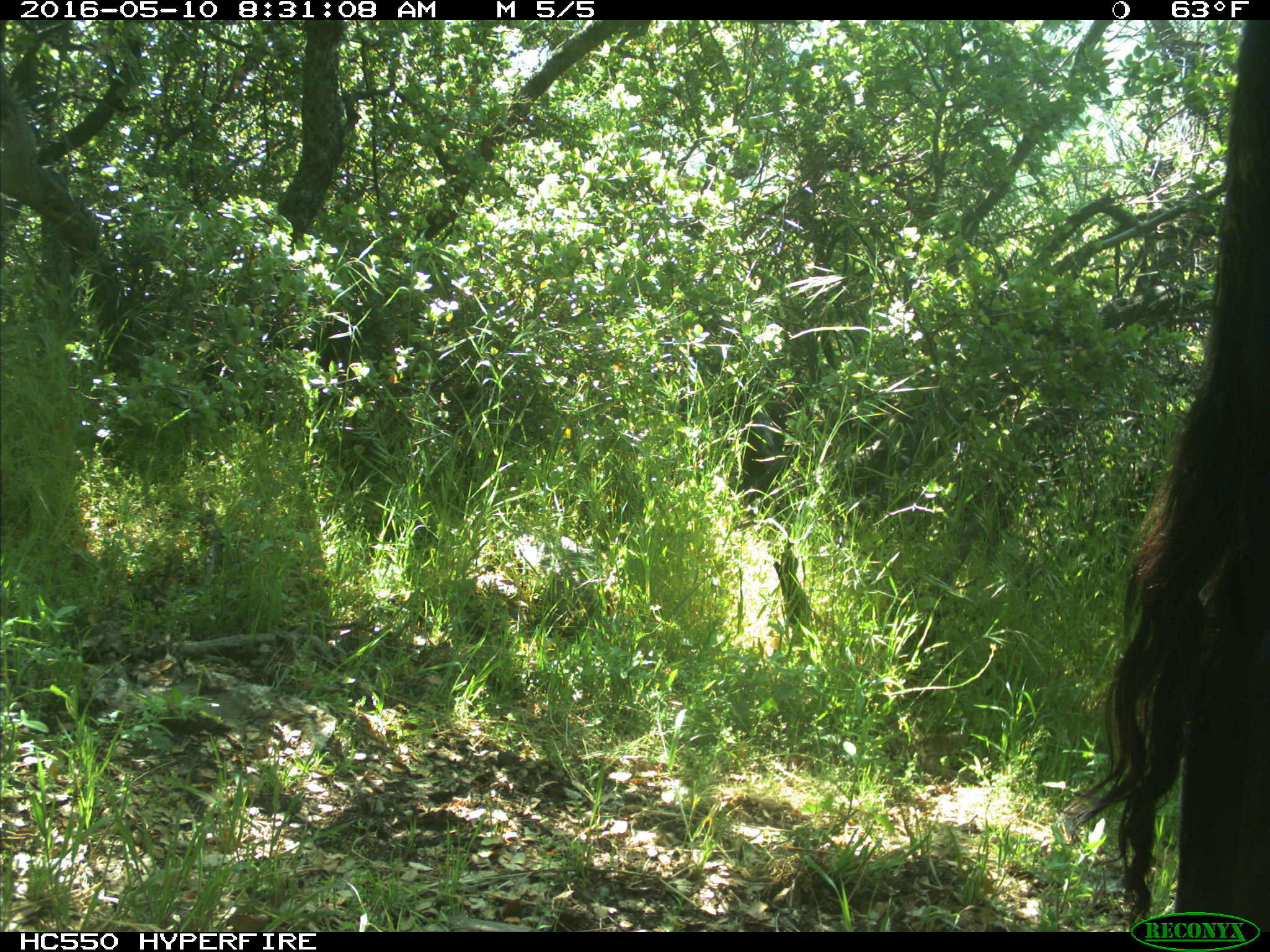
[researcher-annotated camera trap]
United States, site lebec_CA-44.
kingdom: Animalia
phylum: Chordata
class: Mammalia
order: Artiodactyla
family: Bovidae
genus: Bos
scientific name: Bos taurus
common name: domestic cow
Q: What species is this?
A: Bos taurus (domestic cow).